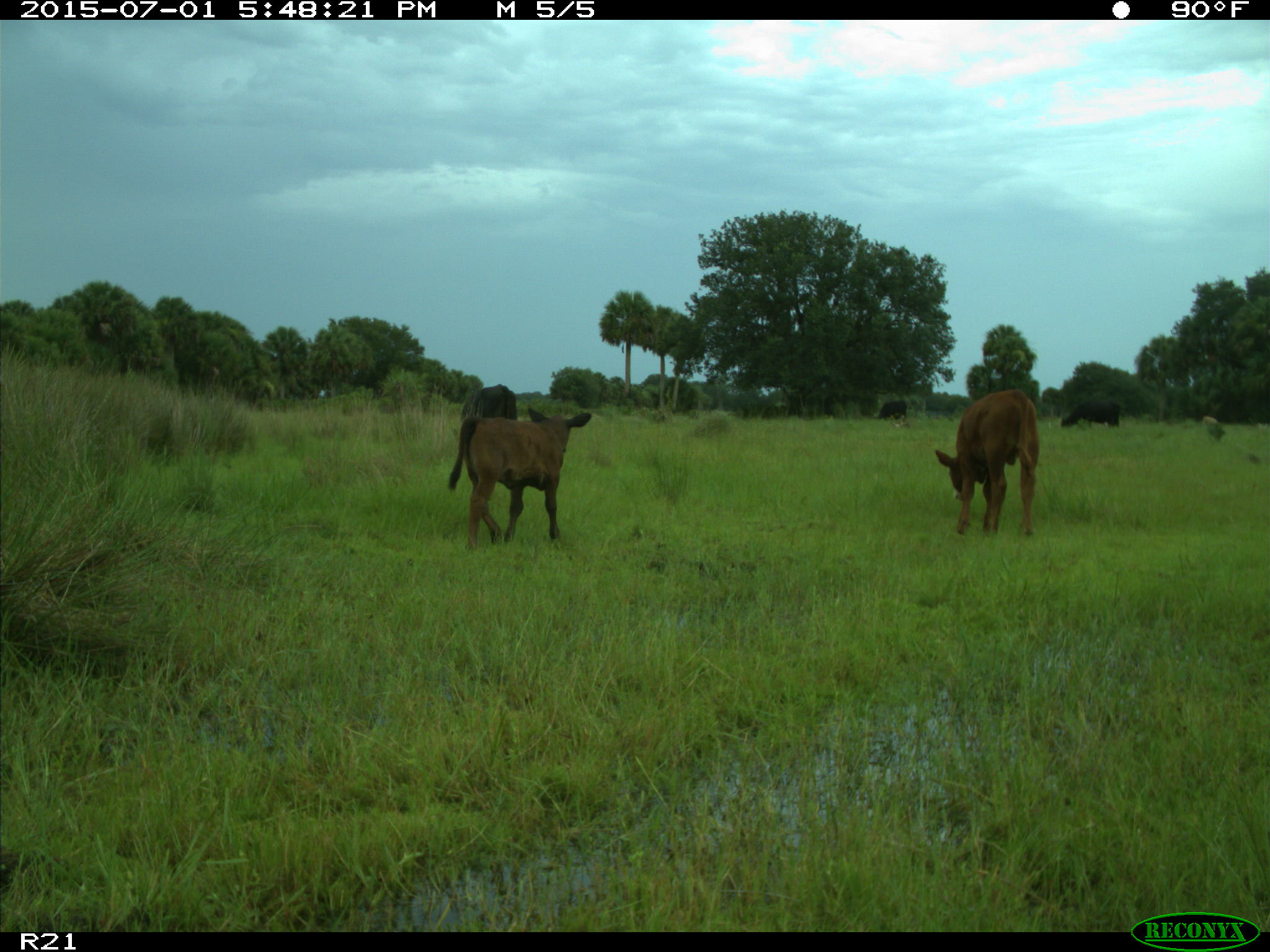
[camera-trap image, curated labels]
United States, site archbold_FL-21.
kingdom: Animalia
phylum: Chordata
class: Mammalia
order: Artiodactyla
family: Bovidae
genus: Bos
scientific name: Bos taurus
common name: domestic cow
Bos taurus (domestic cow).